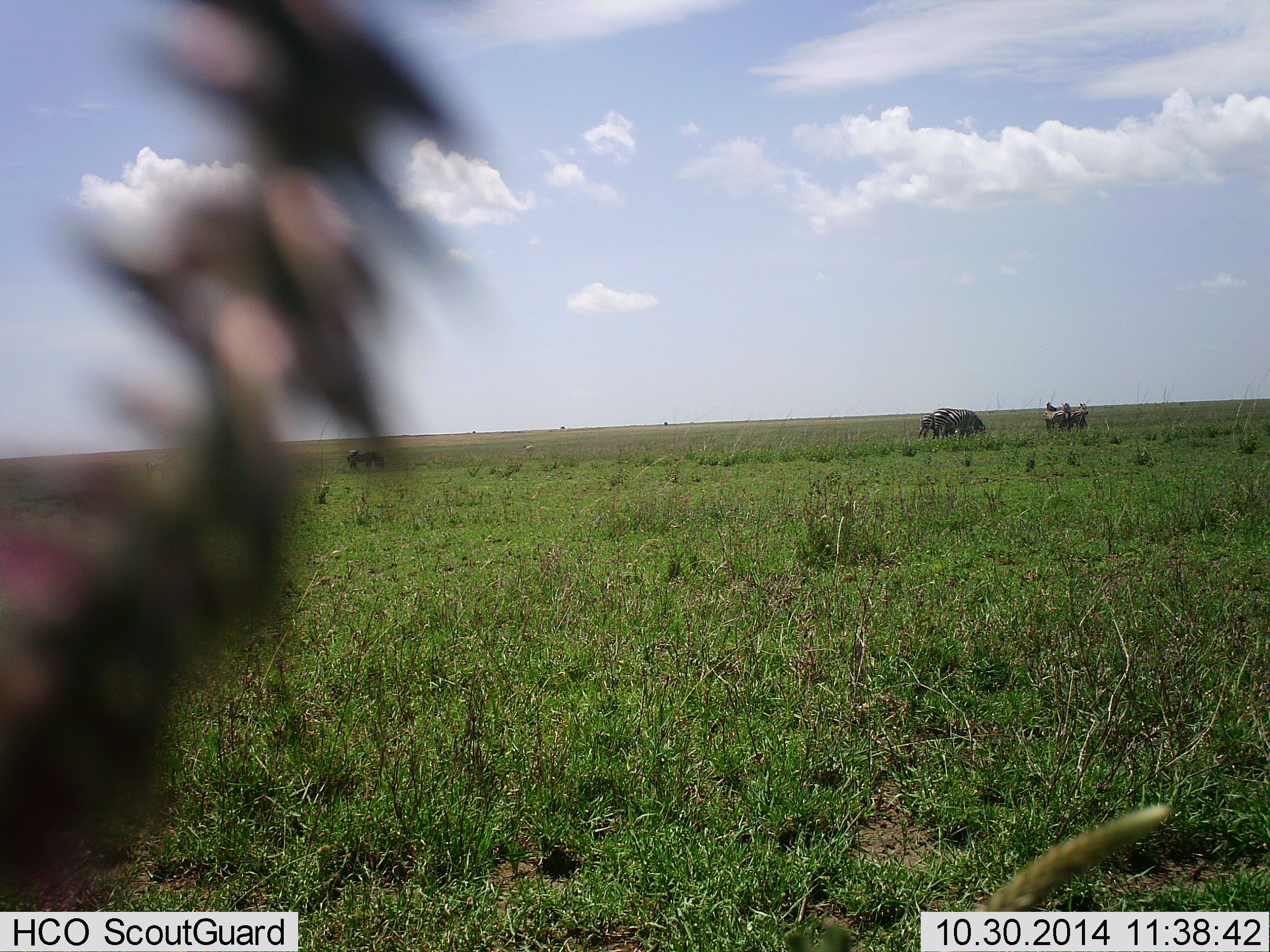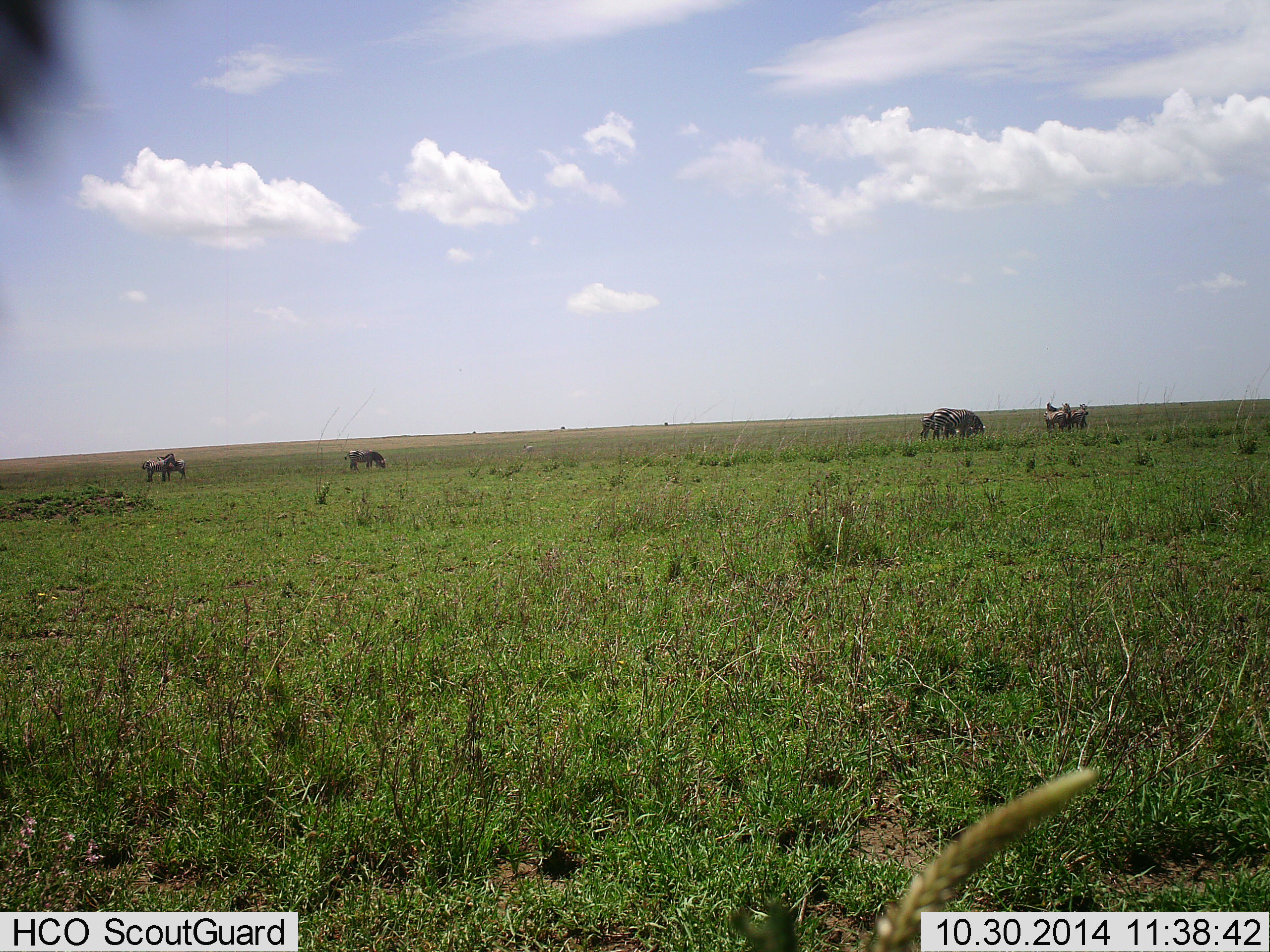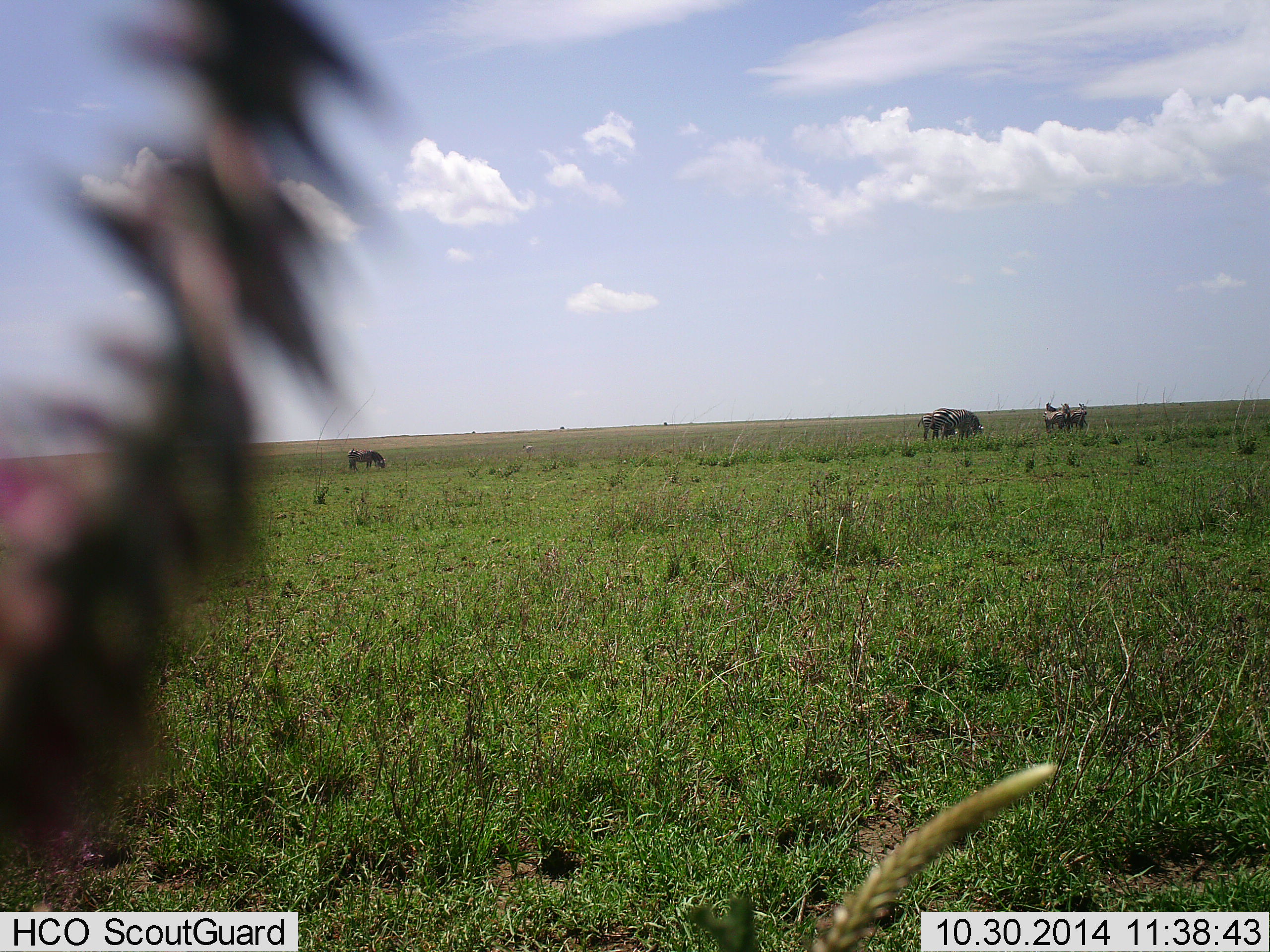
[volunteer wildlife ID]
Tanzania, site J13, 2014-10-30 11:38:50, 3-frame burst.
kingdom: Animalia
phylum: Chordata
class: Mammalia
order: Perissodactyla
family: Equidae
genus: Equus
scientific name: Equus quagga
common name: plains zebra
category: zebra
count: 8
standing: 60%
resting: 0%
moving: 0%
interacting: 10%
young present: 0%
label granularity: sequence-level